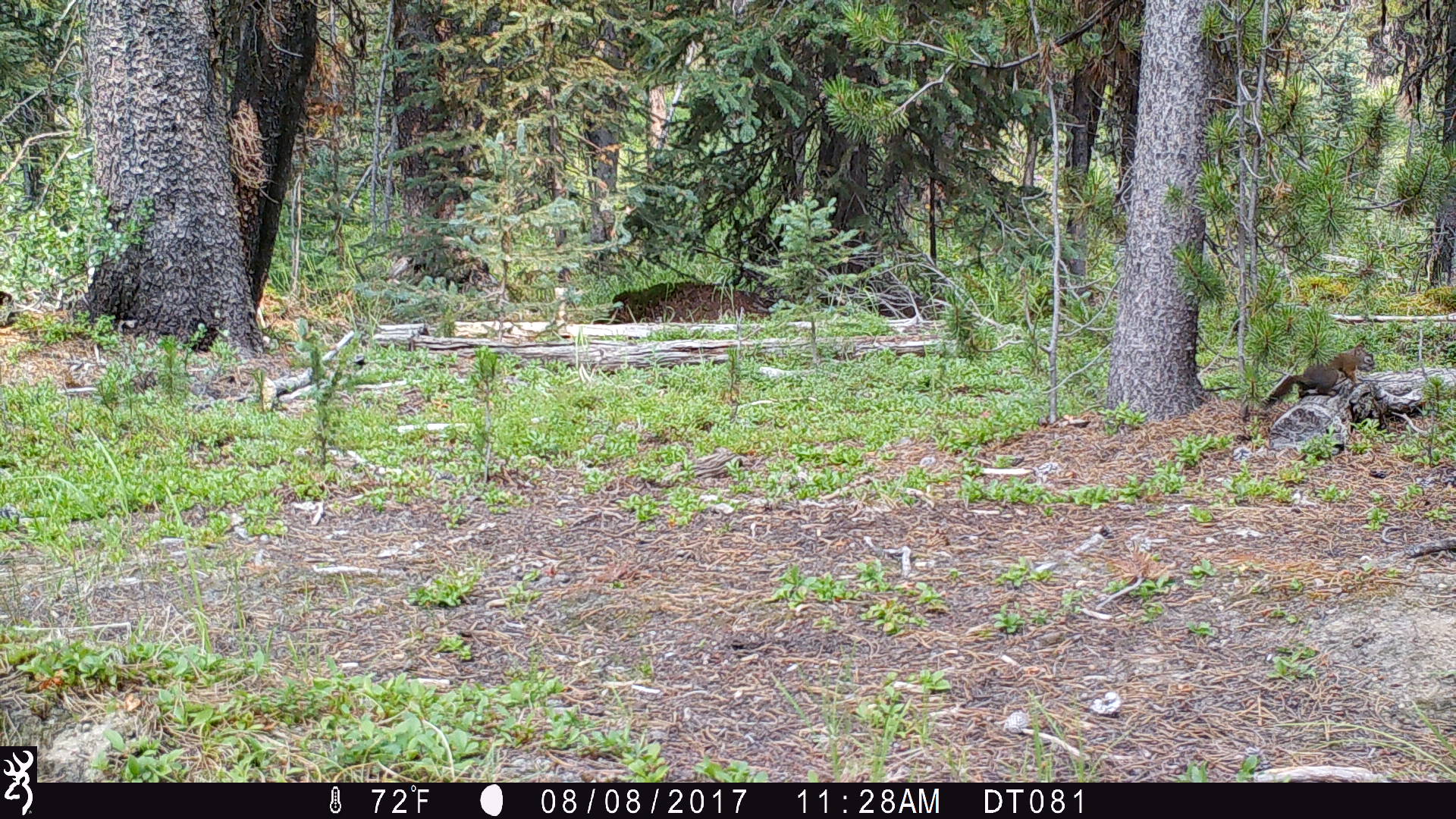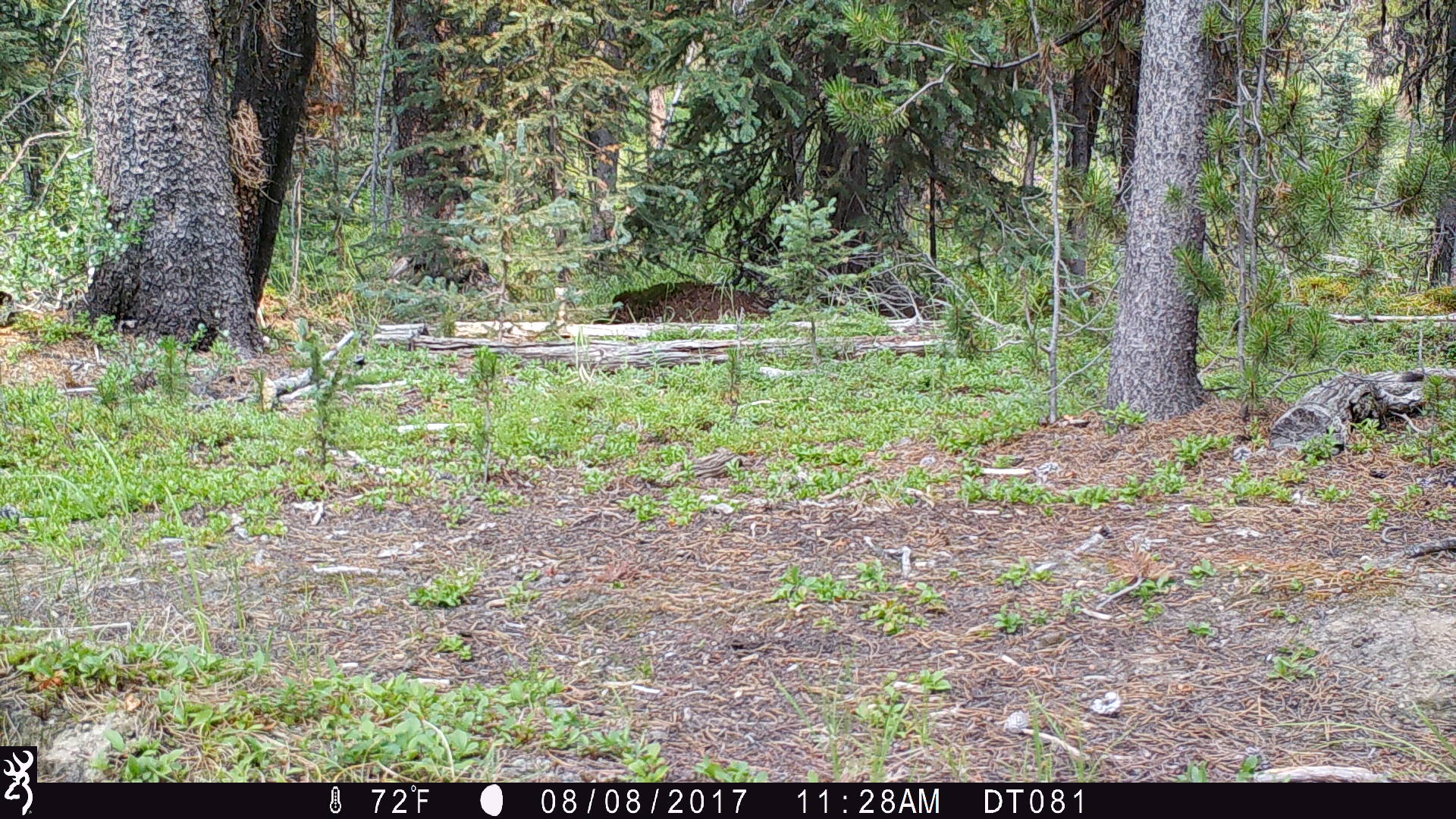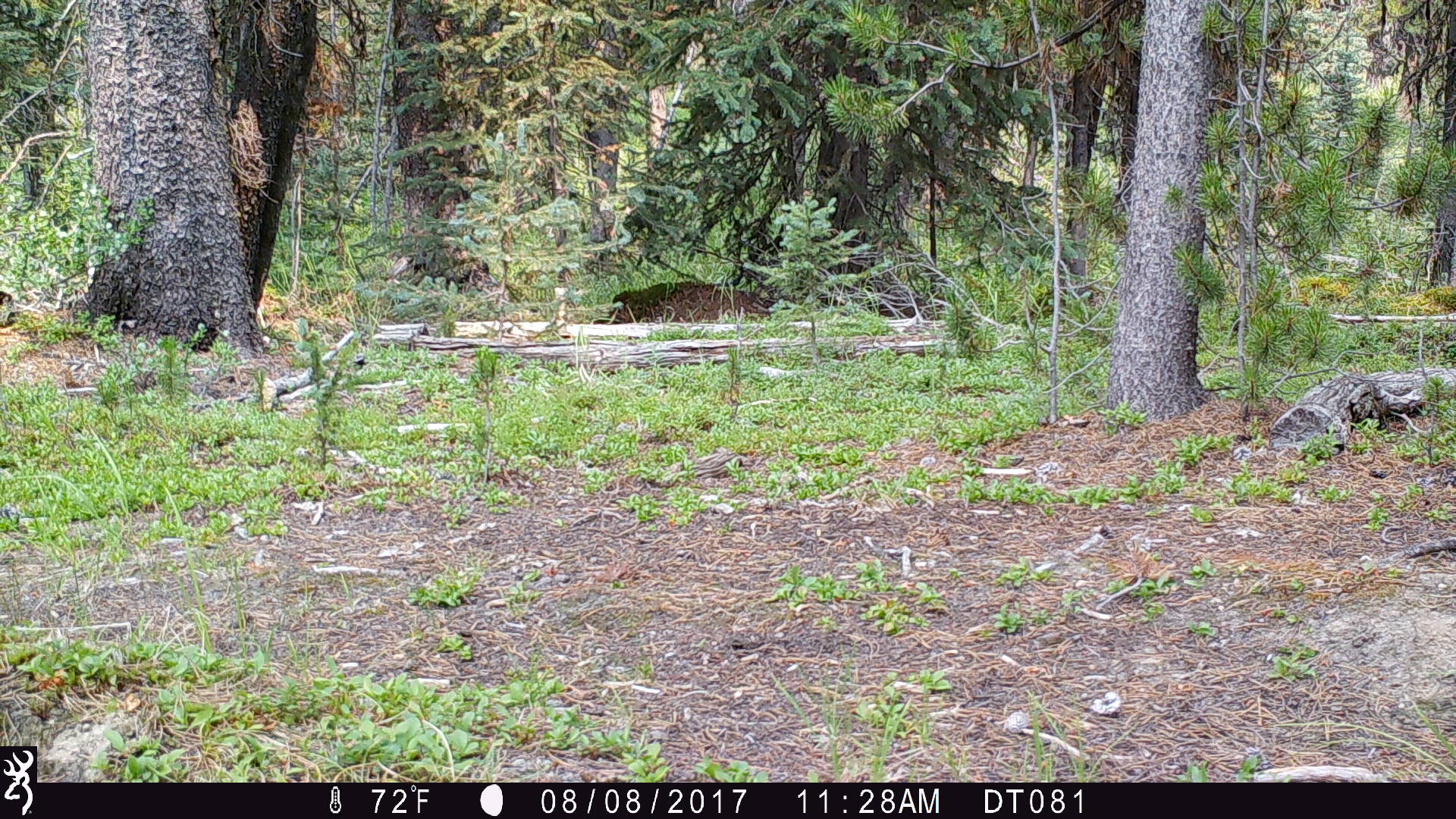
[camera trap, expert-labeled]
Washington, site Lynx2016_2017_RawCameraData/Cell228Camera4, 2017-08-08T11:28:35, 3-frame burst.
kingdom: Animalia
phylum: Chordata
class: Mammalia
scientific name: Mammalia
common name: small mammal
Small mammal (Mammalia). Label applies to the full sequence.